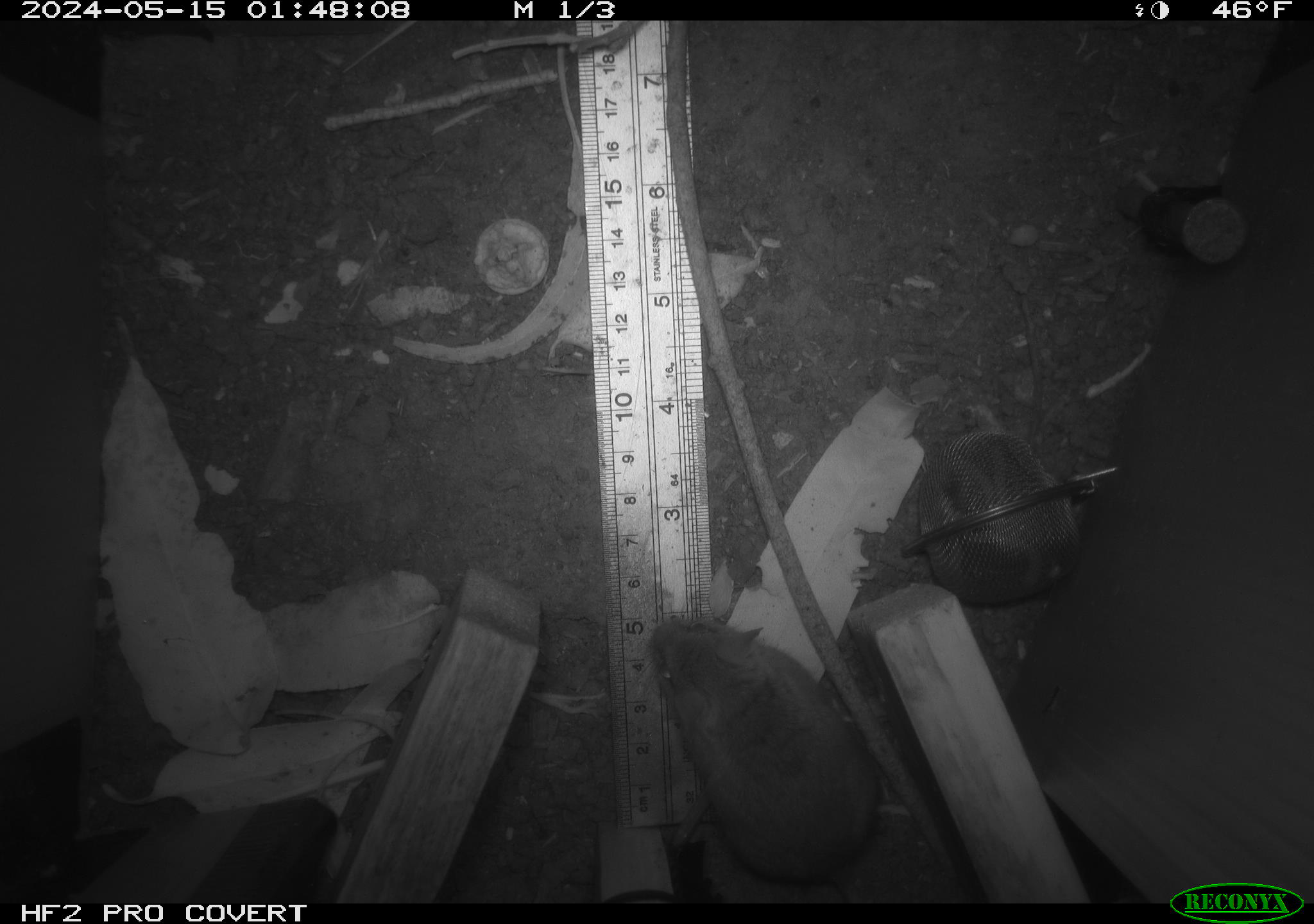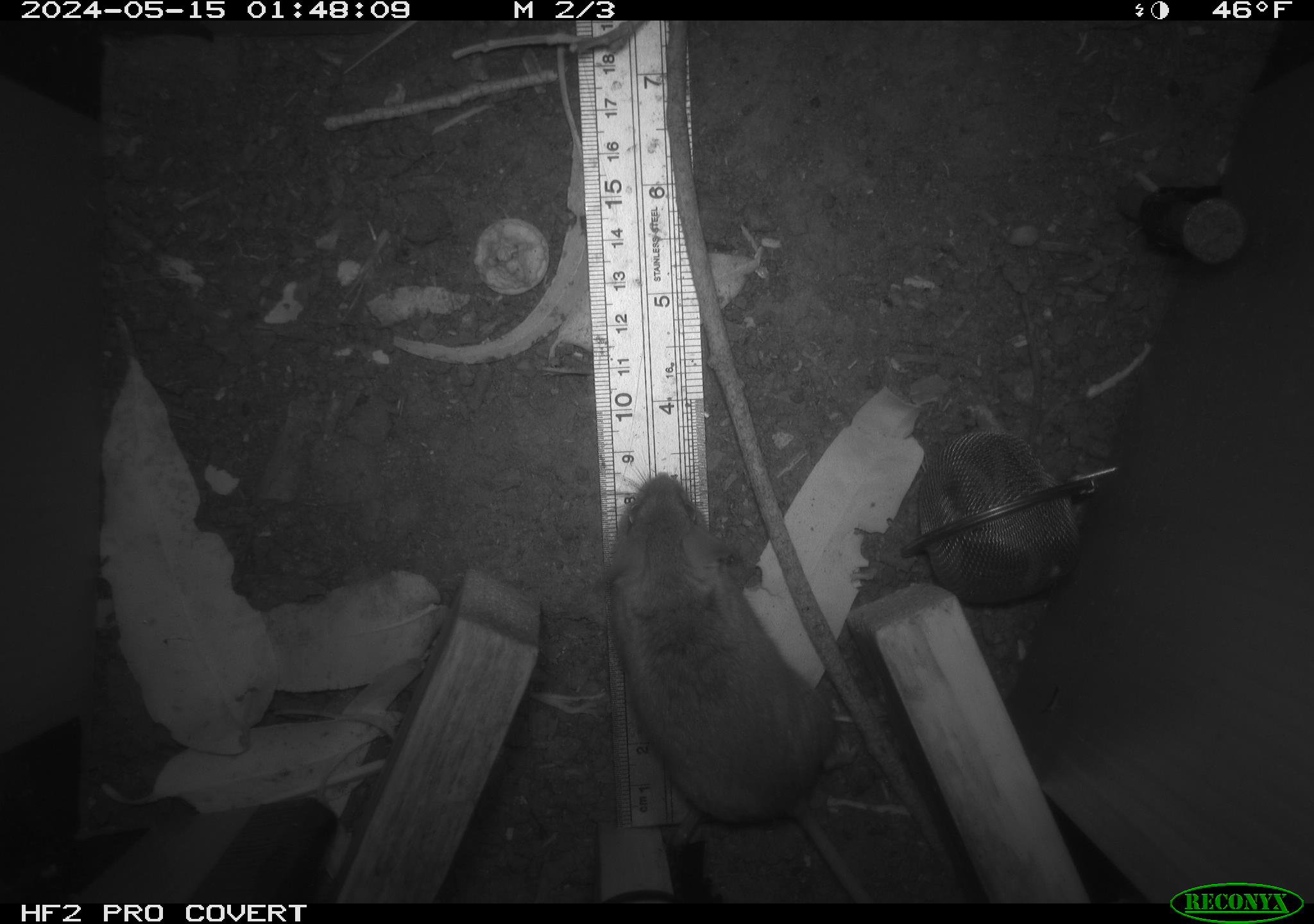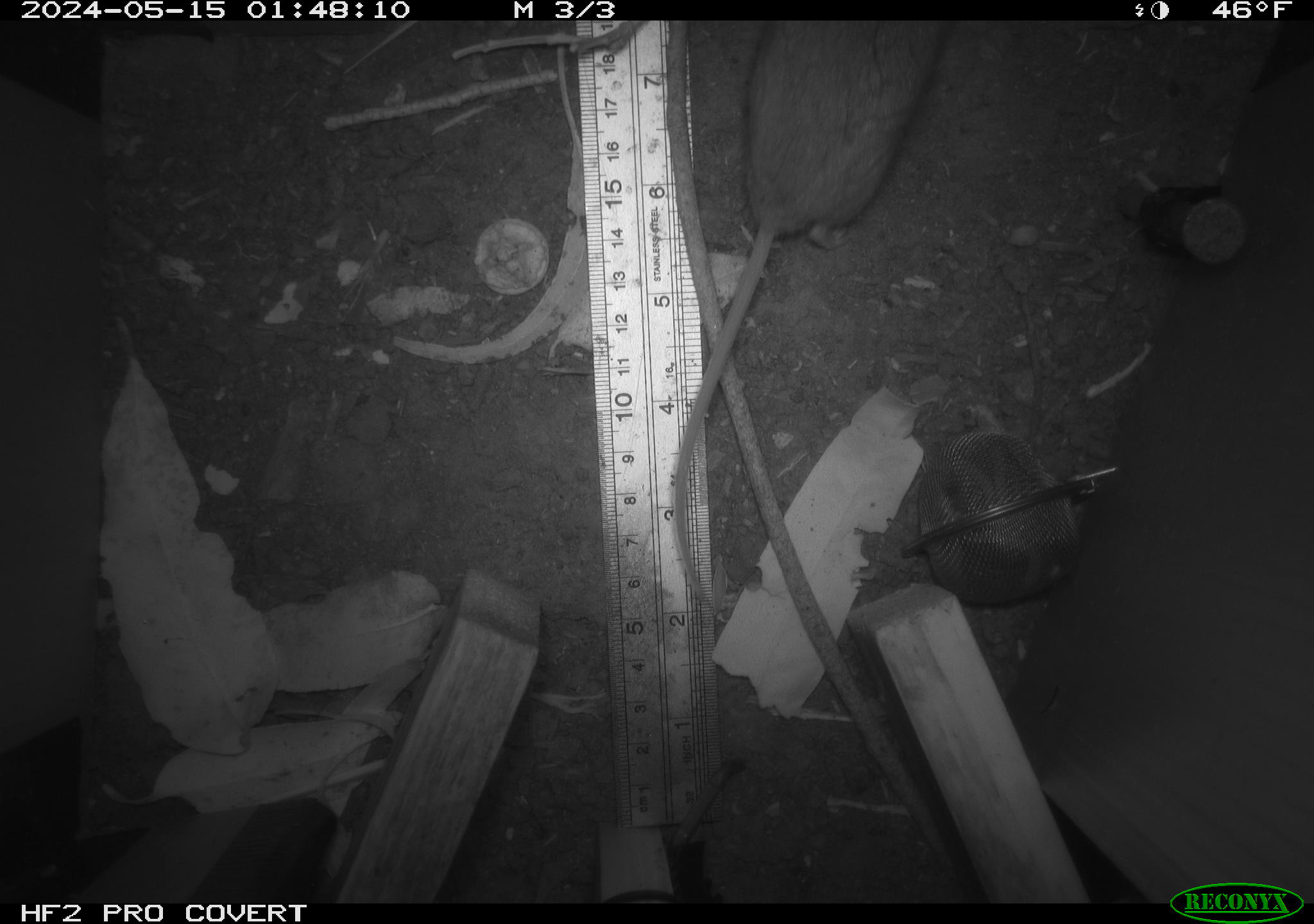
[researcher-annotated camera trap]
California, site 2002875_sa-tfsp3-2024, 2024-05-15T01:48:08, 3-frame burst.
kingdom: Animalia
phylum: Chordata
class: Mammalia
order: Rodentia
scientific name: Rodentia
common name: mouse species